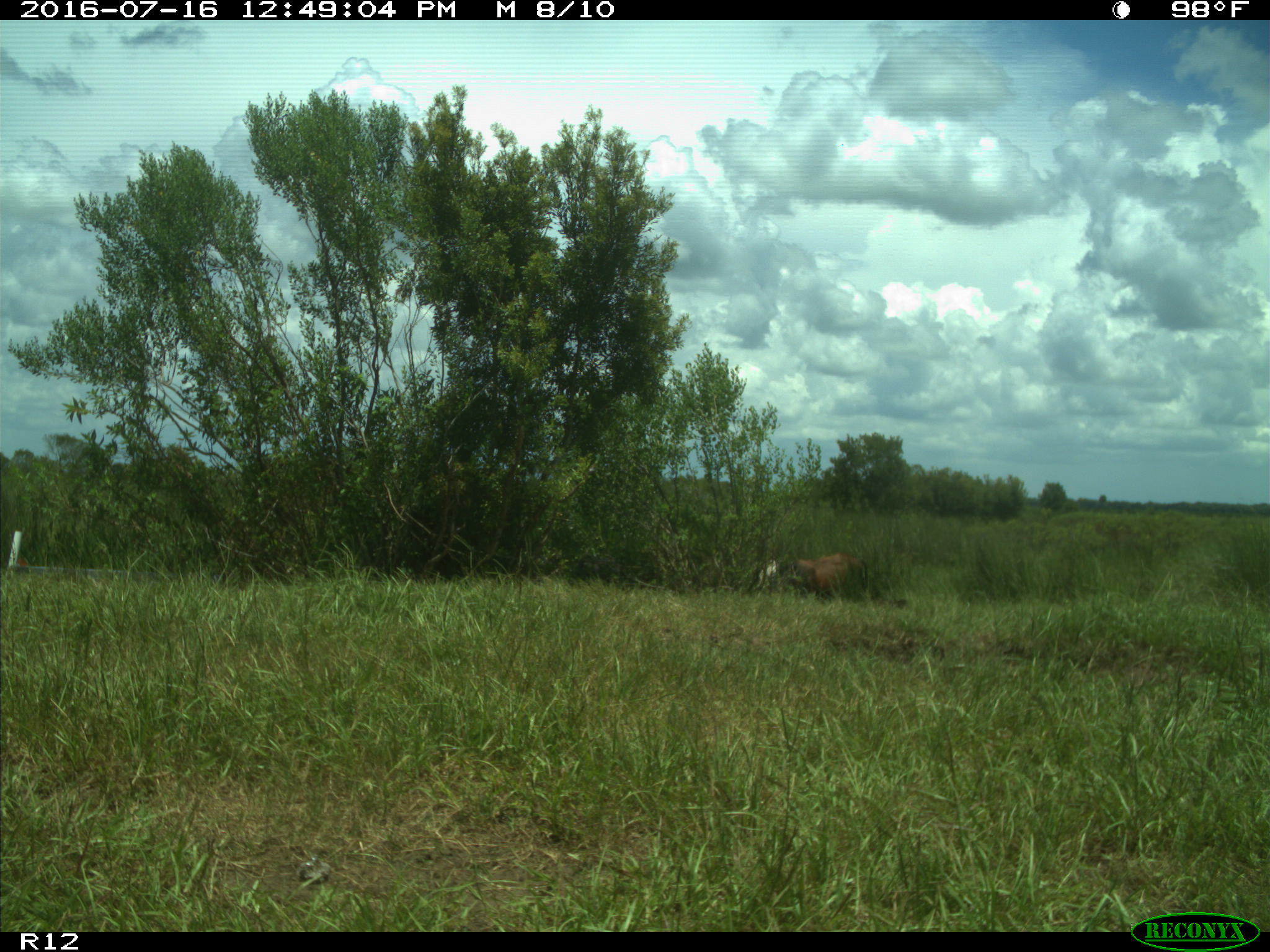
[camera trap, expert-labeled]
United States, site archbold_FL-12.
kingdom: Animalia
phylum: Chordata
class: Mammalia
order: Artiodactyla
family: Bovidae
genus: Bos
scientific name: Bos taurus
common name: domestic cow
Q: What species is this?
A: Bos taurus (domestic cow).